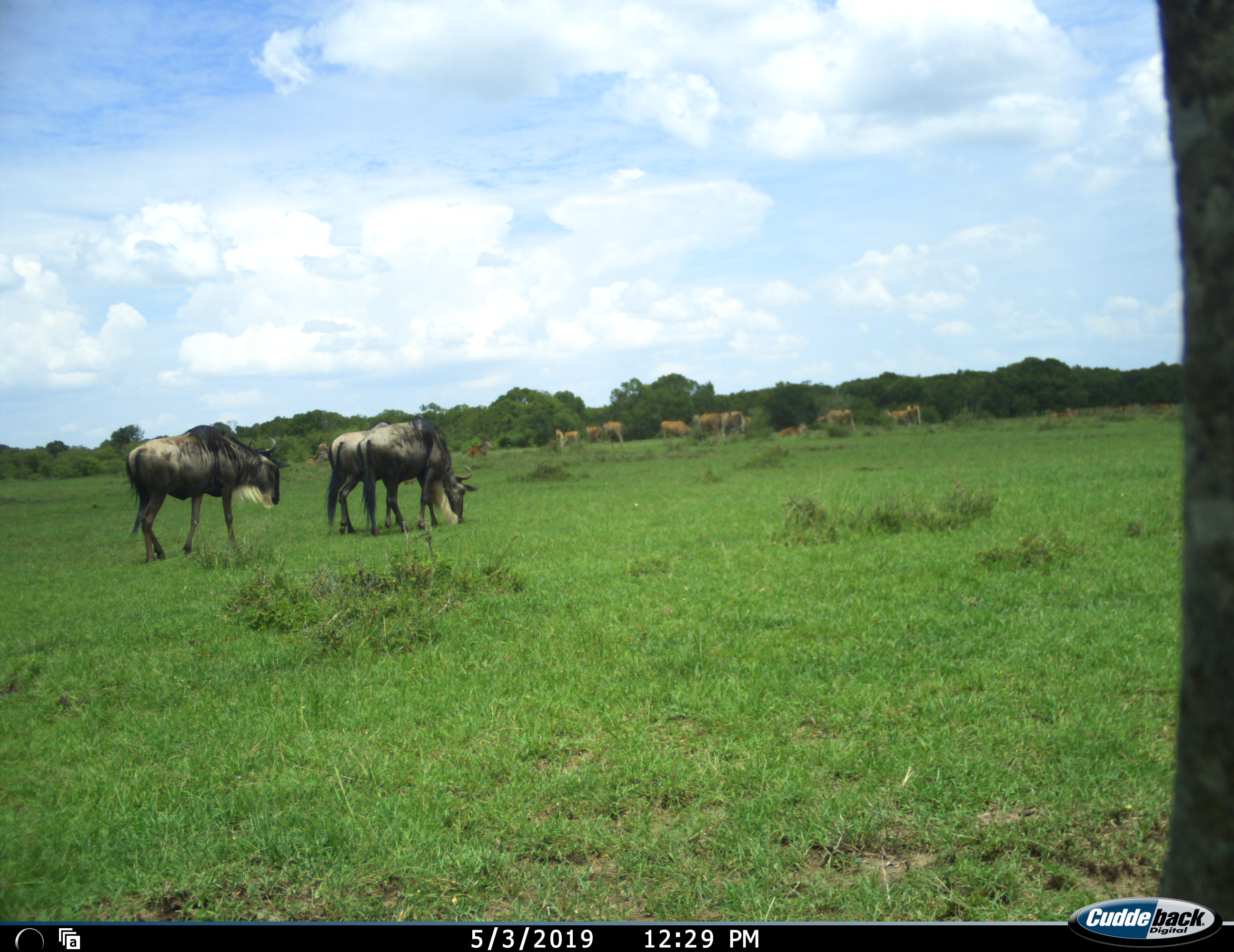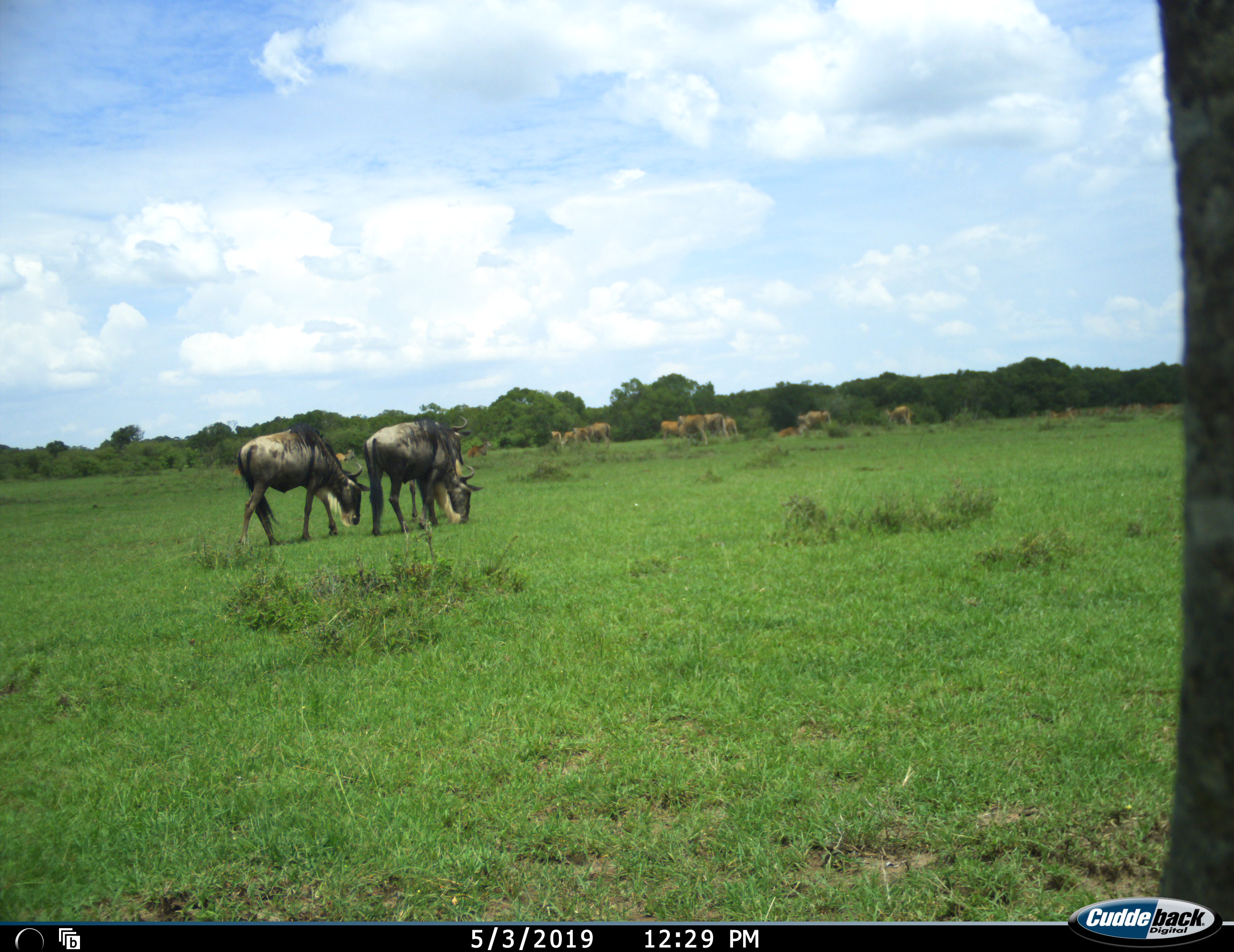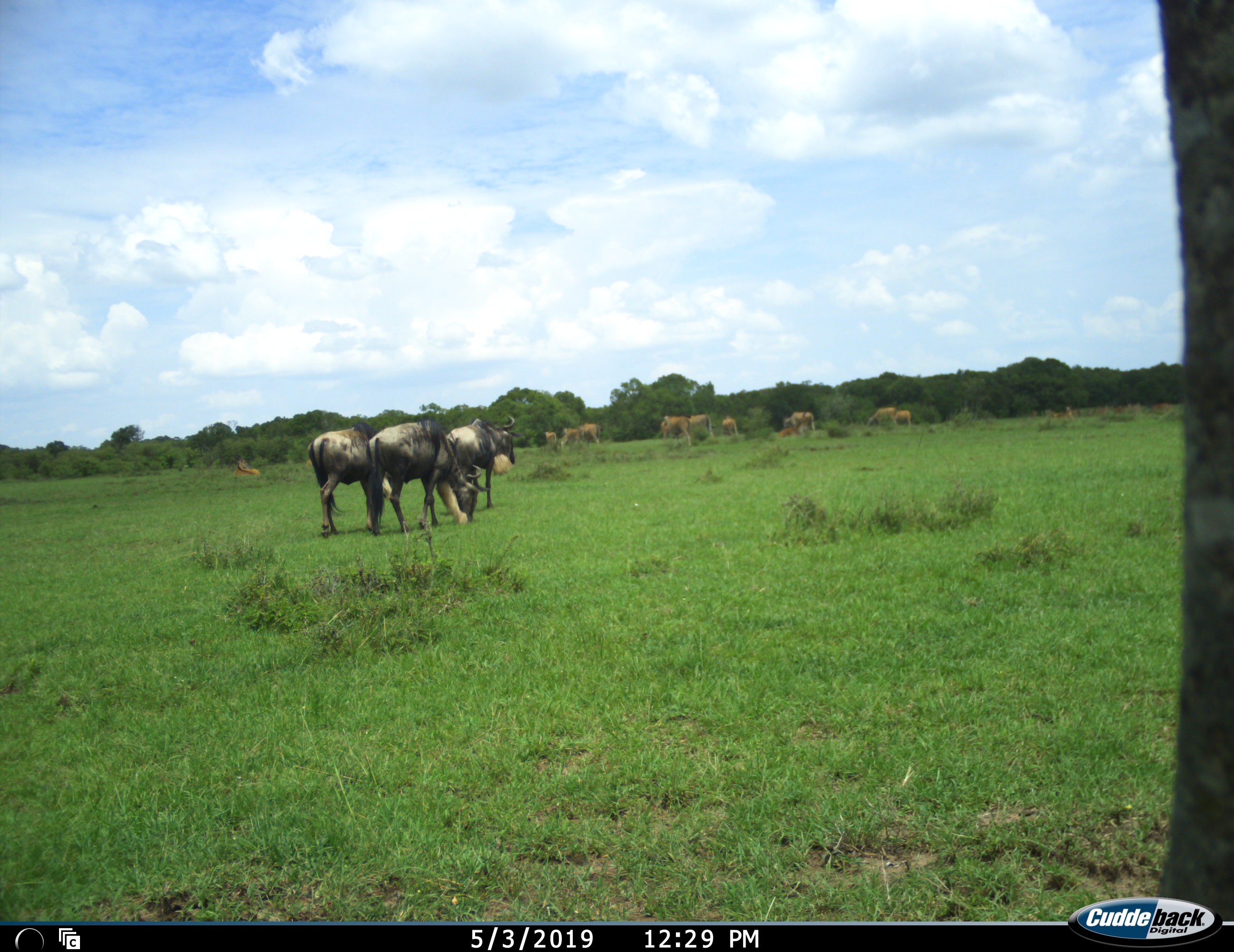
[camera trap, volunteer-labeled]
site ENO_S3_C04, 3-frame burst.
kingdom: Animalia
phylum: Chordata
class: Mammalia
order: Artiodactyla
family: Bovidae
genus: Connochaetes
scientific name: Connochaetes taurinus taurinus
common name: blue wildebeest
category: wildebeestblue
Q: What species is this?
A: Wildebeestblue (blue wildebeest) (Connochaetes taurinus taurinus).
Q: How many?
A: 3.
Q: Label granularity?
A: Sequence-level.